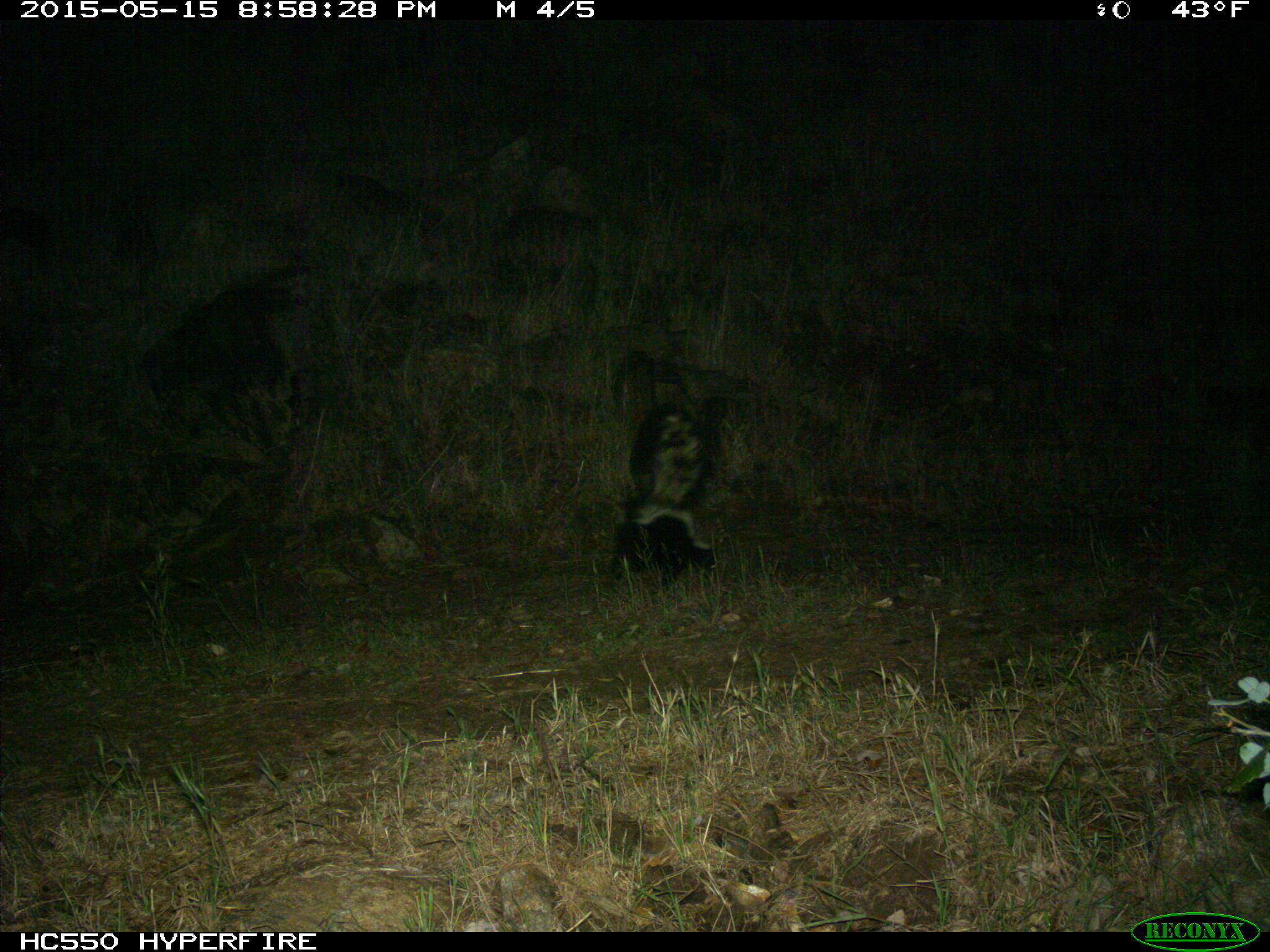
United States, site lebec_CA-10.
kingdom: Animalia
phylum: Chordata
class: Mammalia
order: Carnivora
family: Mephitidae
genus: Mephitis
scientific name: Mephitis mephitis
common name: striped skunk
Mephitis mephitis (striped skunk).